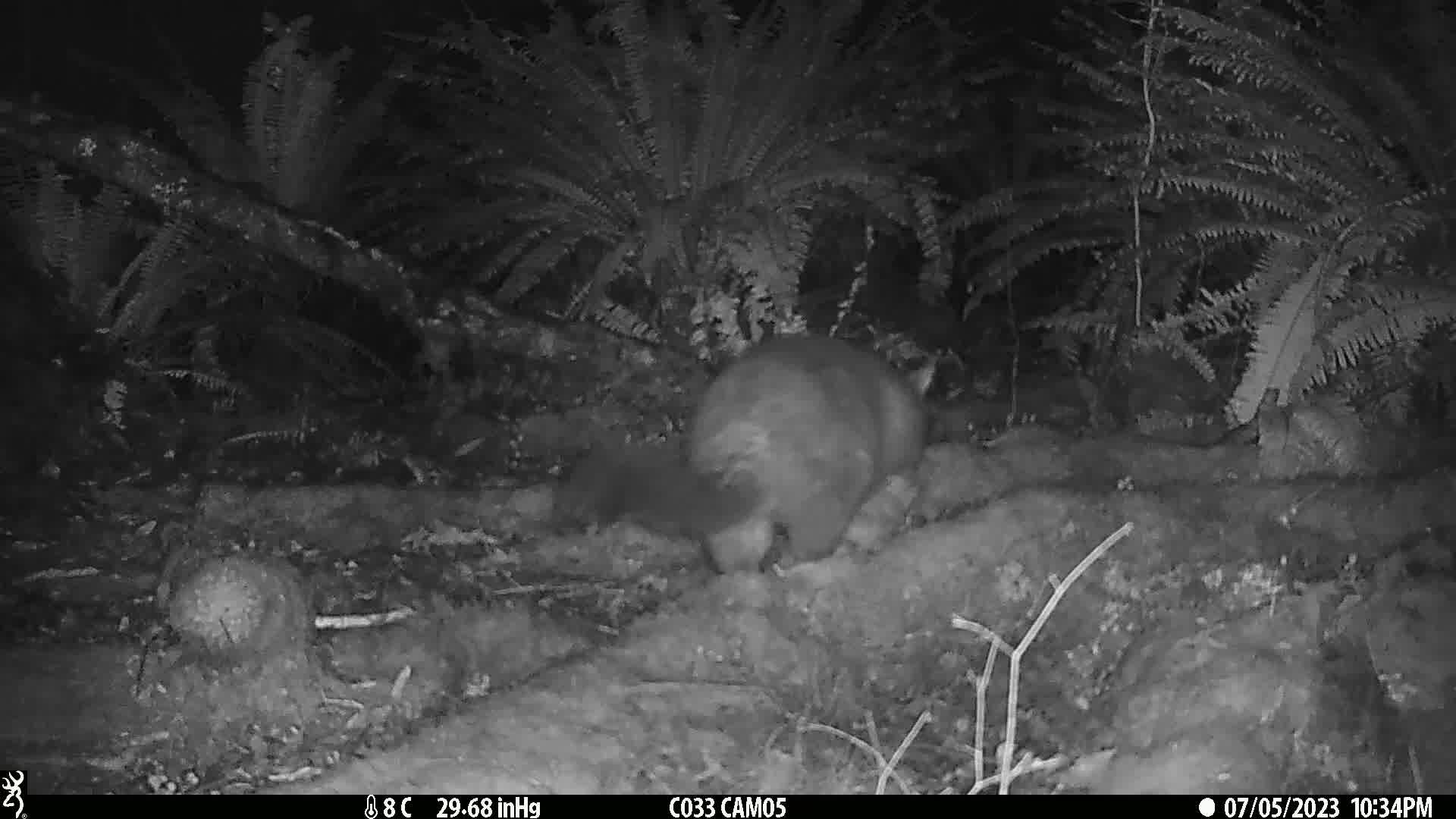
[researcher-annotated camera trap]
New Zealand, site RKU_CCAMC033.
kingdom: Animalia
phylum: Chordata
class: Mammalia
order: Diprotodontia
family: Phalangeridae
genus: Trichosurus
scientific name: Trichosurus vulpecula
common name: common brushtail possum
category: possum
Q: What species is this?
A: Possum (common brushtail possum) (Trichosurus vulpecula).